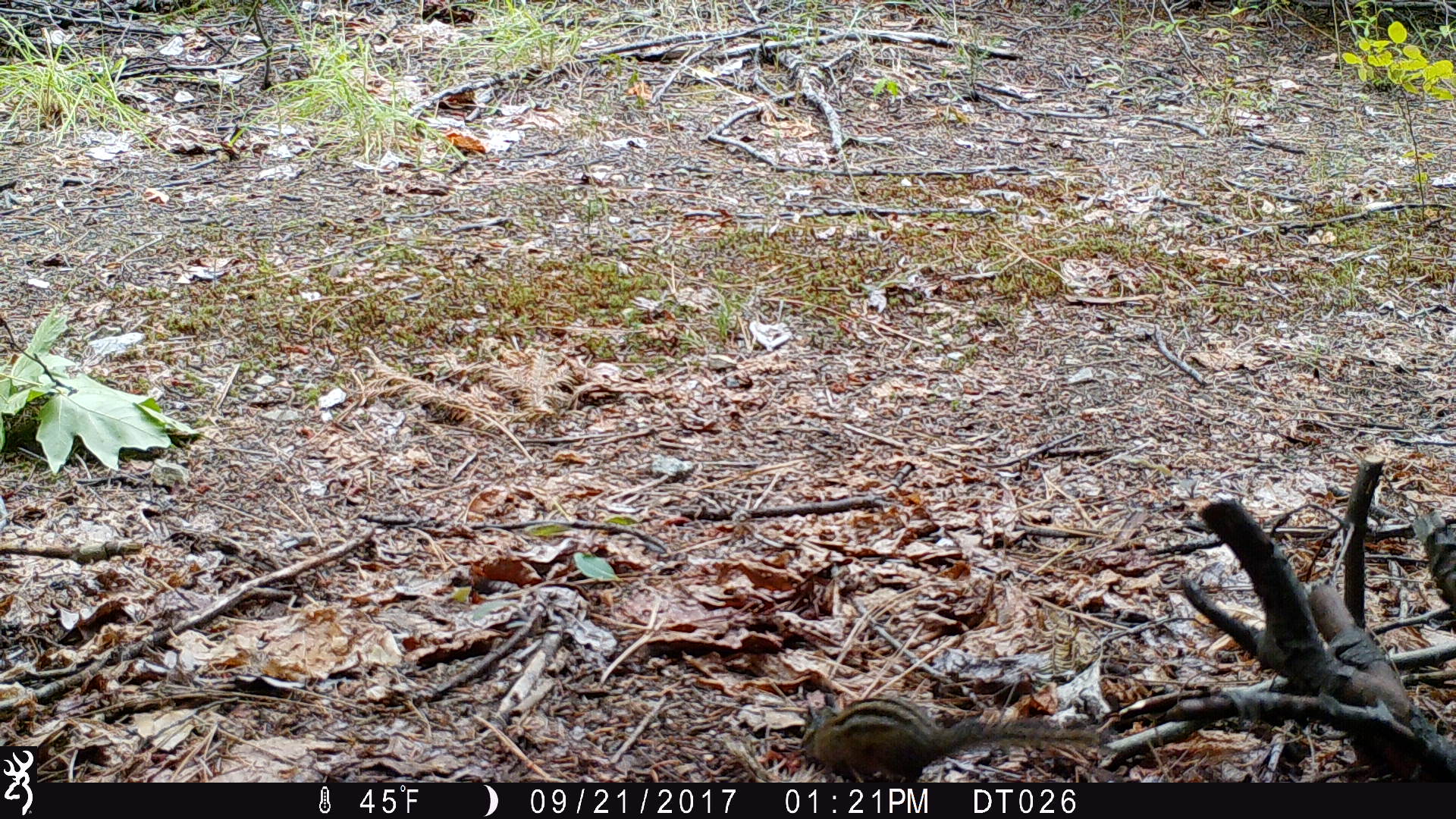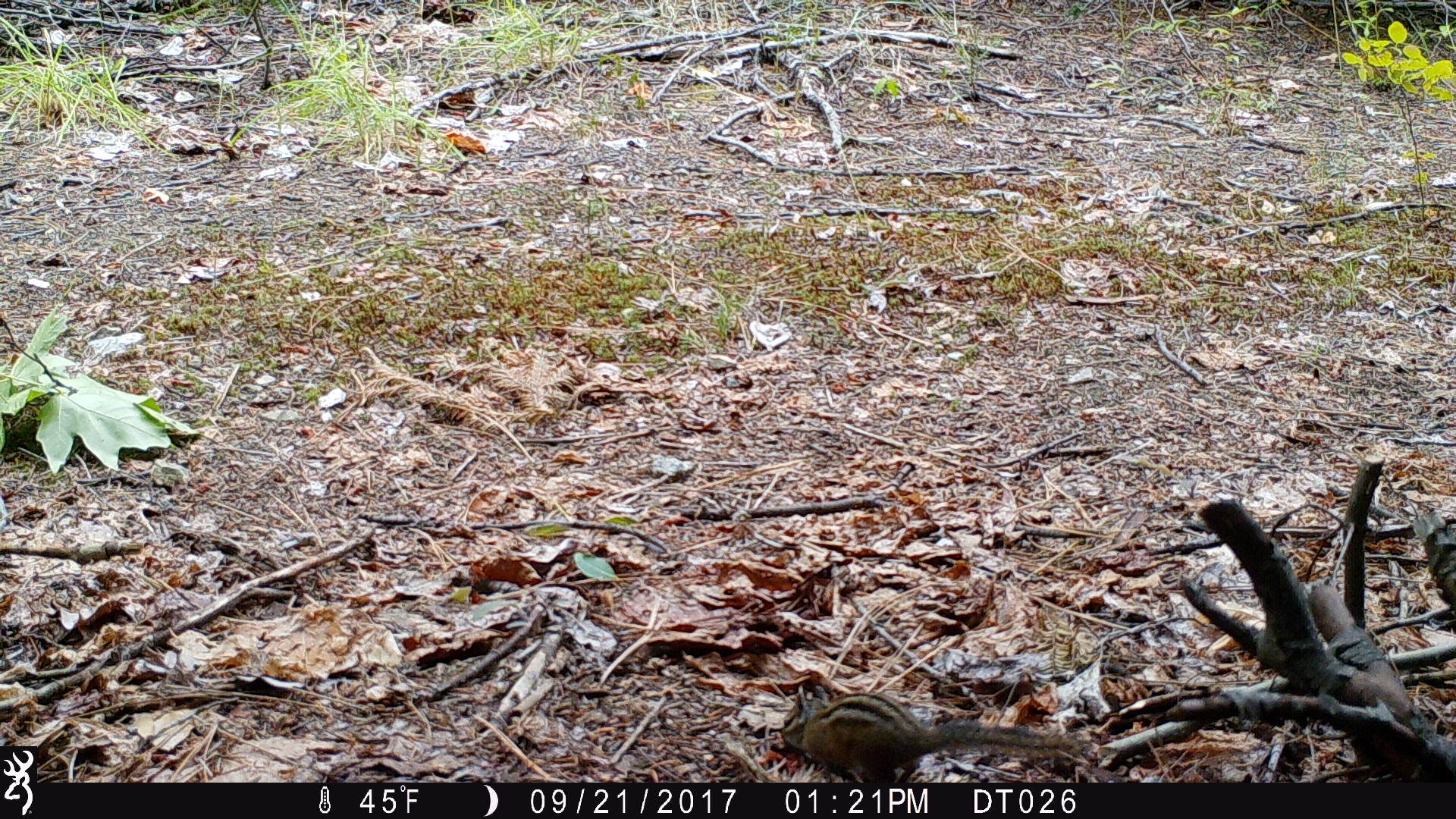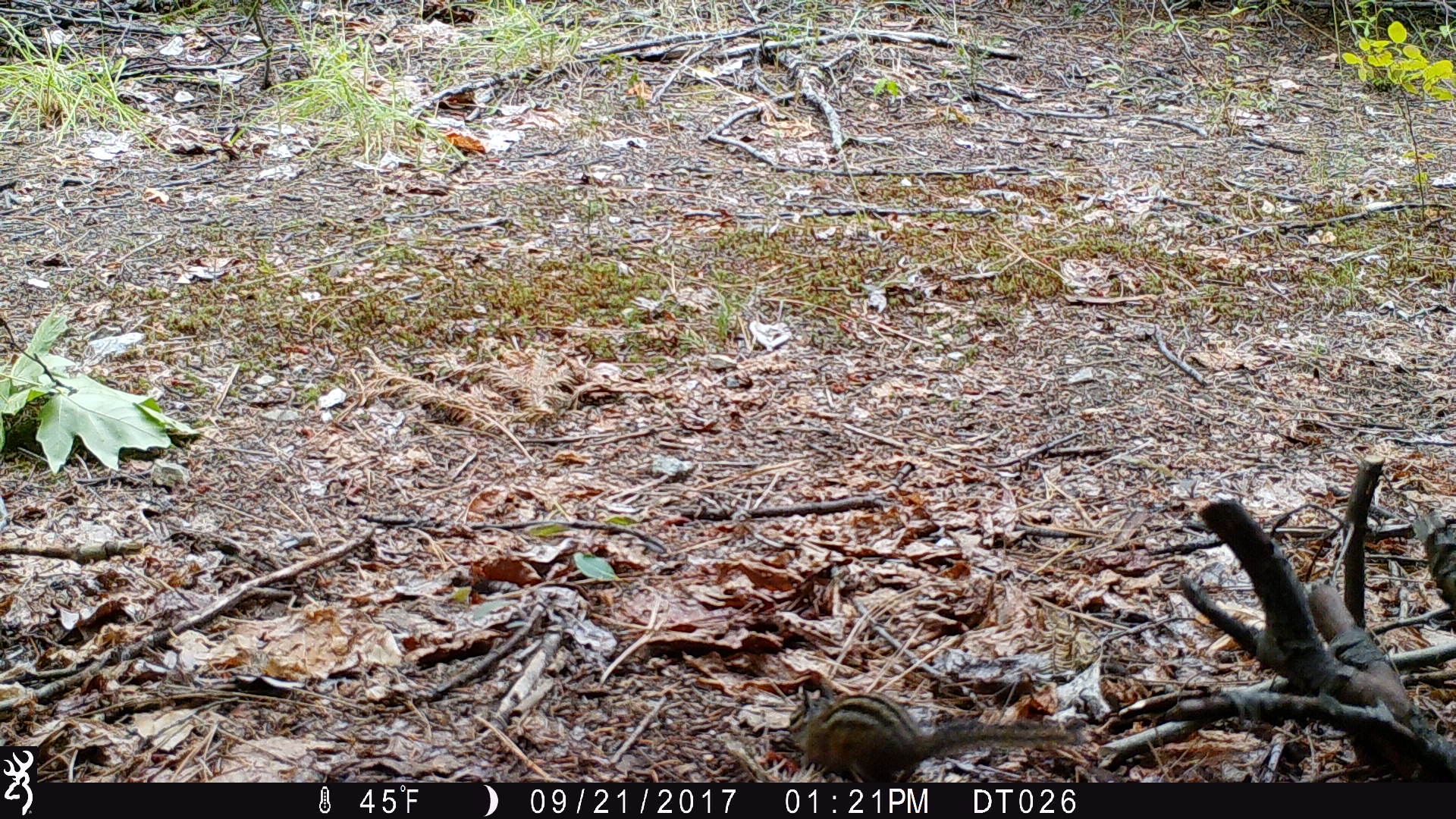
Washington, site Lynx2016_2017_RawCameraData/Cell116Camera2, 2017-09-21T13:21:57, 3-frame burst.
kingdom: Animalia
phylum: Chordata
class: Mammalia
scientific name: Mammalia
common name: small mammal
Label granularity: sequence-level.